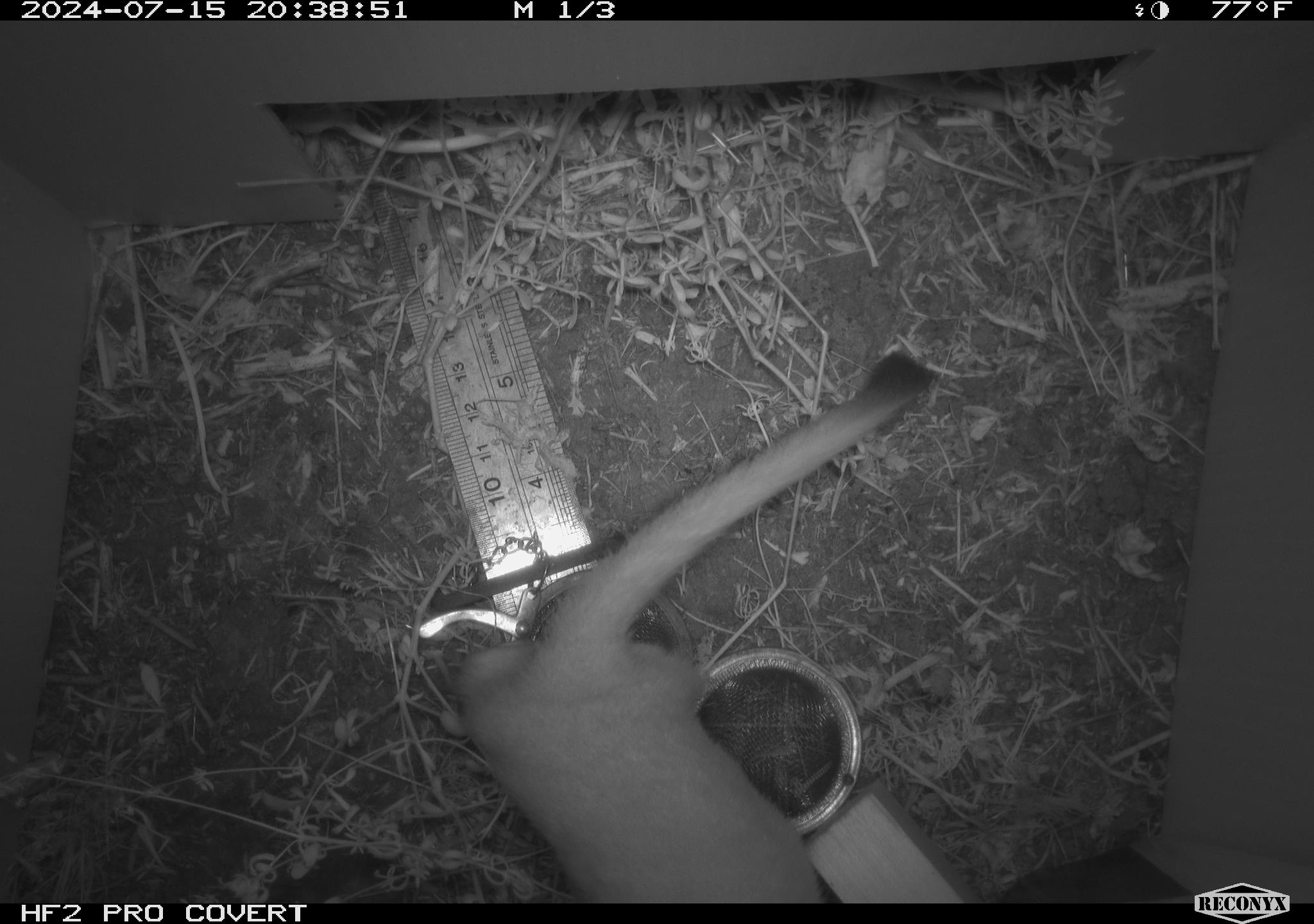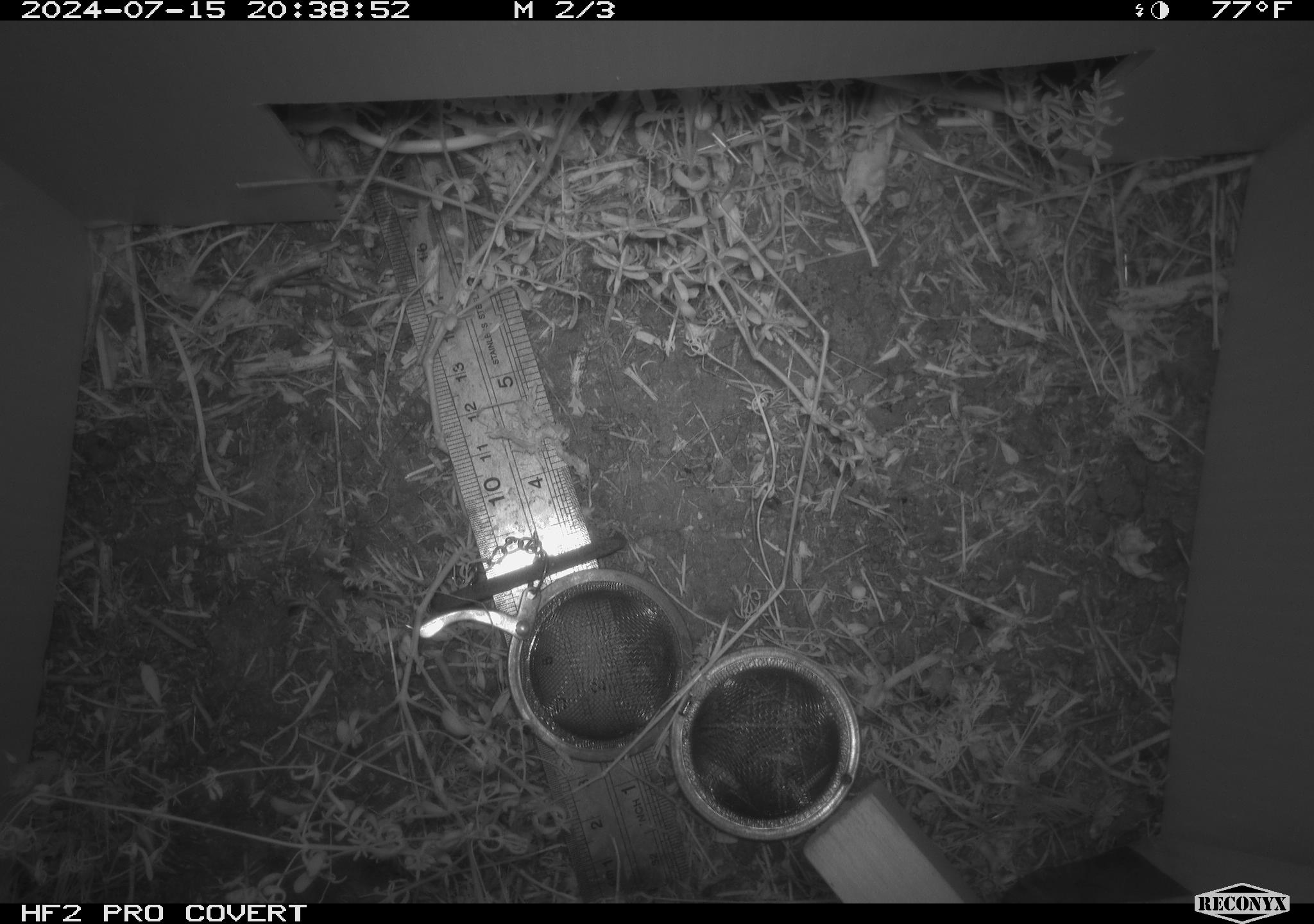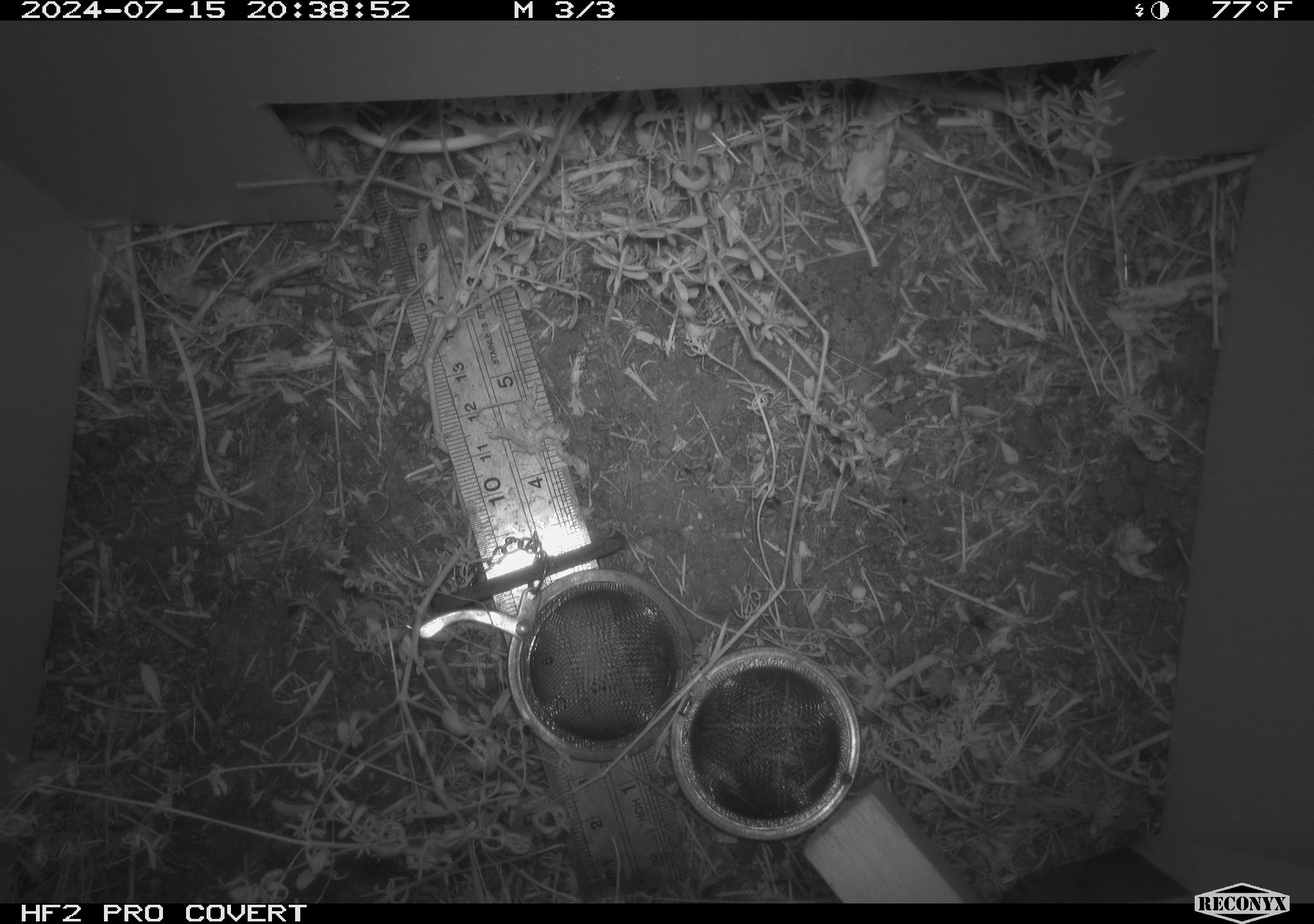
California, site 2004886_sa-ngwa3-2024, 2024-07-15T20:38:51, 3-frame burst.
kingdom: Animalia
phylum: Chordata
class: Mammalia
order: Carnivora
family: Mustelidae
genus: Neogale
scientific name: Neogale frenata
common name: long-tailed weasel